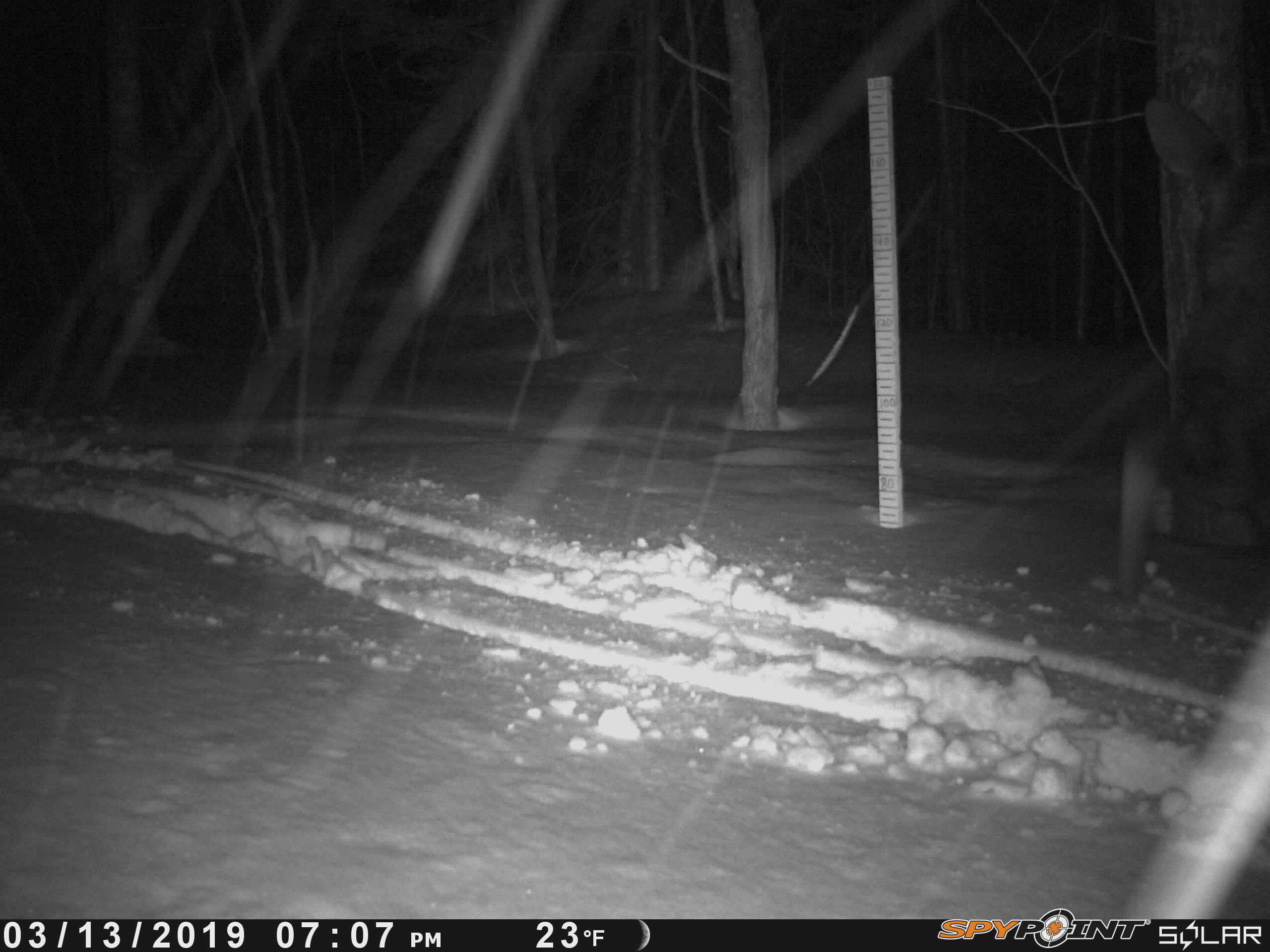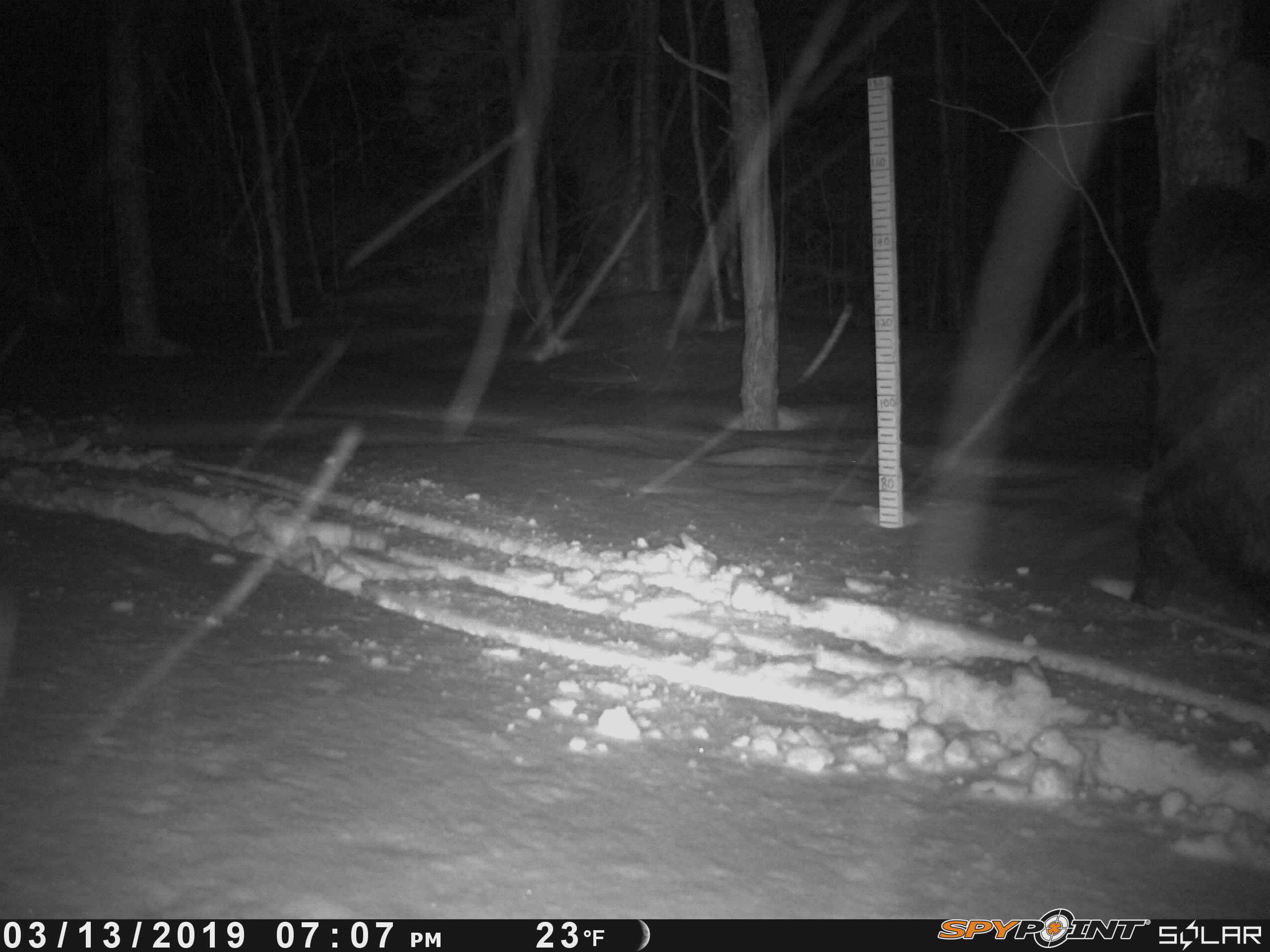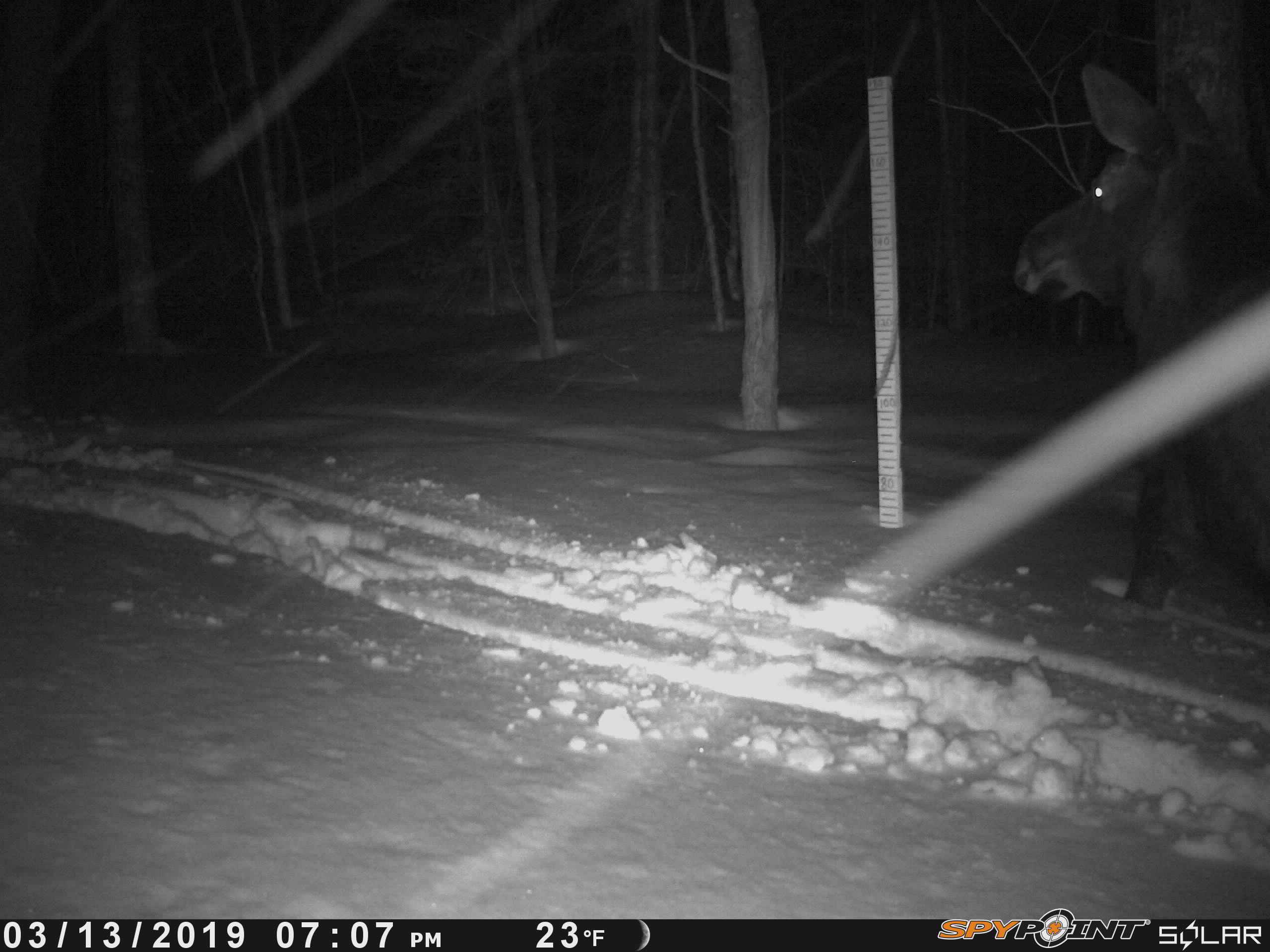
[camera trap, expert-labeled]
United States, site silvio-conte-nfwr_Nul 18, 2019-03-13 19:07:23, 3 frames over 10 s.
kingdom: Animalia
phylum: Chordata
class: Mammalia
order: Artiodactyla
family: Cervidae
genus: Alces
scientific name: Alces alces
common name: moose